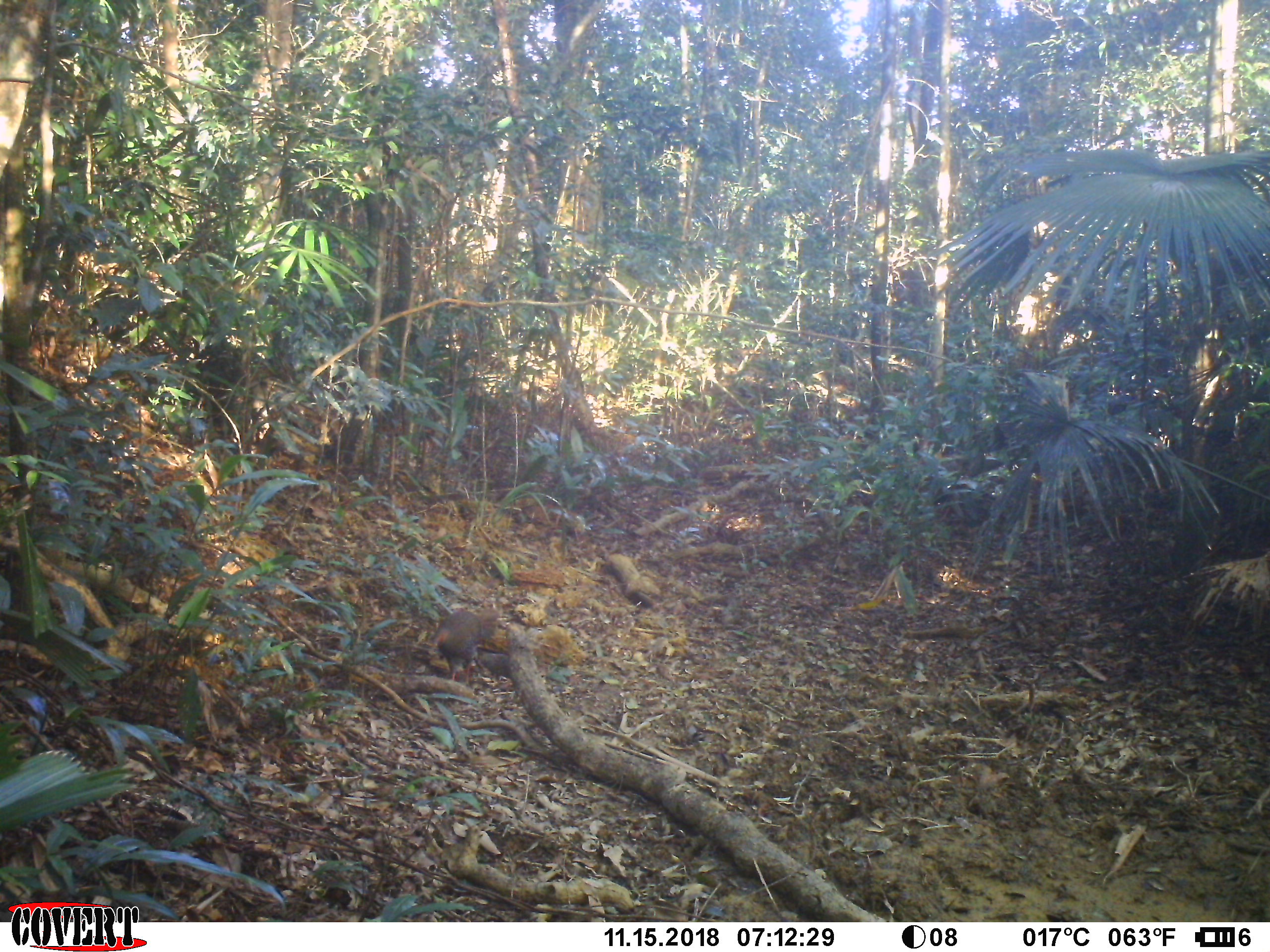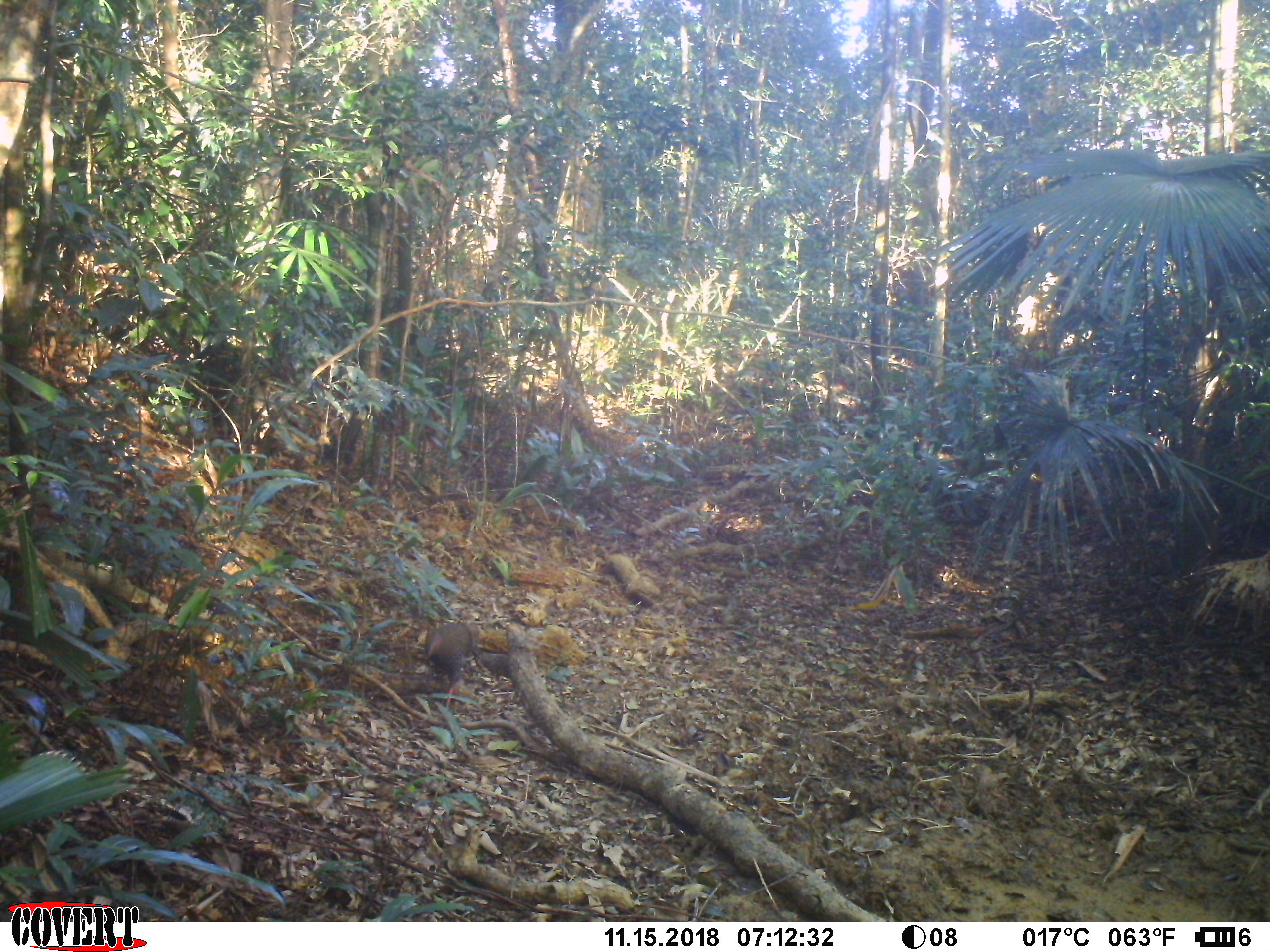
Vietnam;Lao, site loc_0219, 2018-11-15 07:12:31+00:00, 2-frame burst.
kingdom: Animalia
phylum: Chordata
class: Aves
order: Galliformes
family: Phasianidae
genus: Lophura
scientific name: Lophura nycthemera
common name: silver pheasant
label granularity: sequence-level